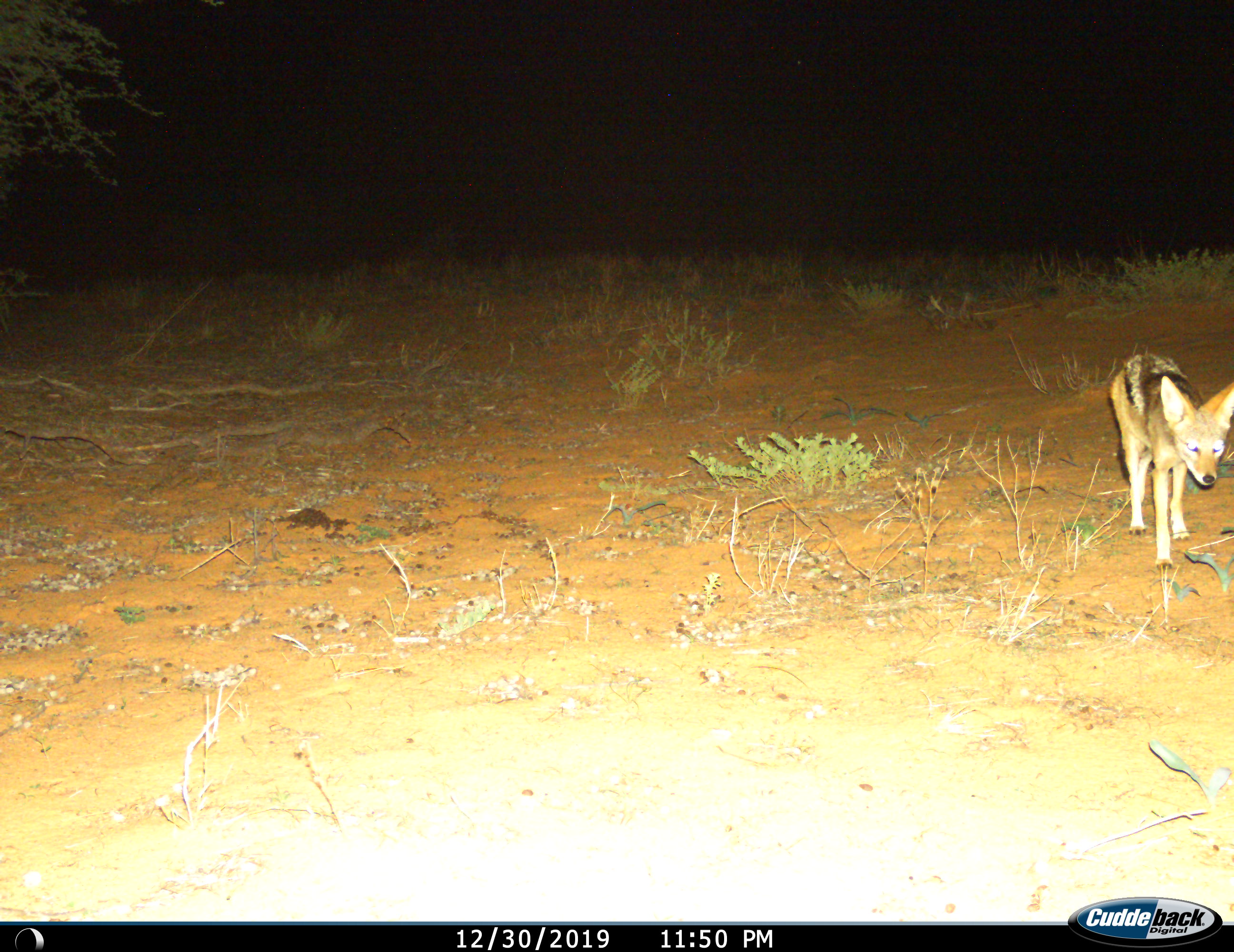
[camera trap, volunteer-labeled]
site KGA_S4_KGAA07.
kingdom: Animalia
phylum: Chordata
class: Mammalia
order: Carnivora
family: Canidae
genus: Lupulella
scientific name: Lupulella mesomelas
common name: black-backed jackal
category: jackalblackbacked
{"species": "jackalblackbacked (black-backed jackal) (Lupulella mesomelas)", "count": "1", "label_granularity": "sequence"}